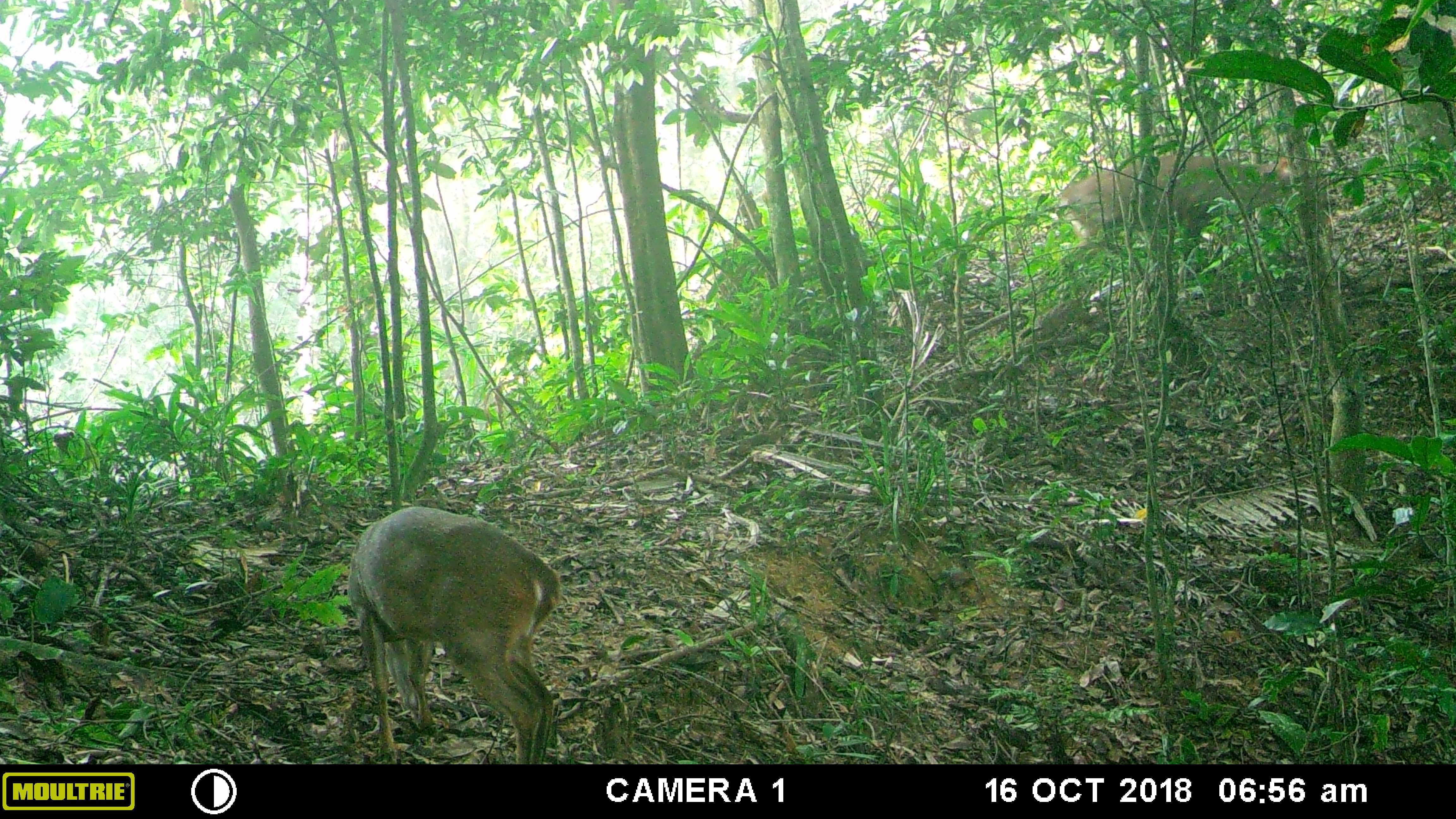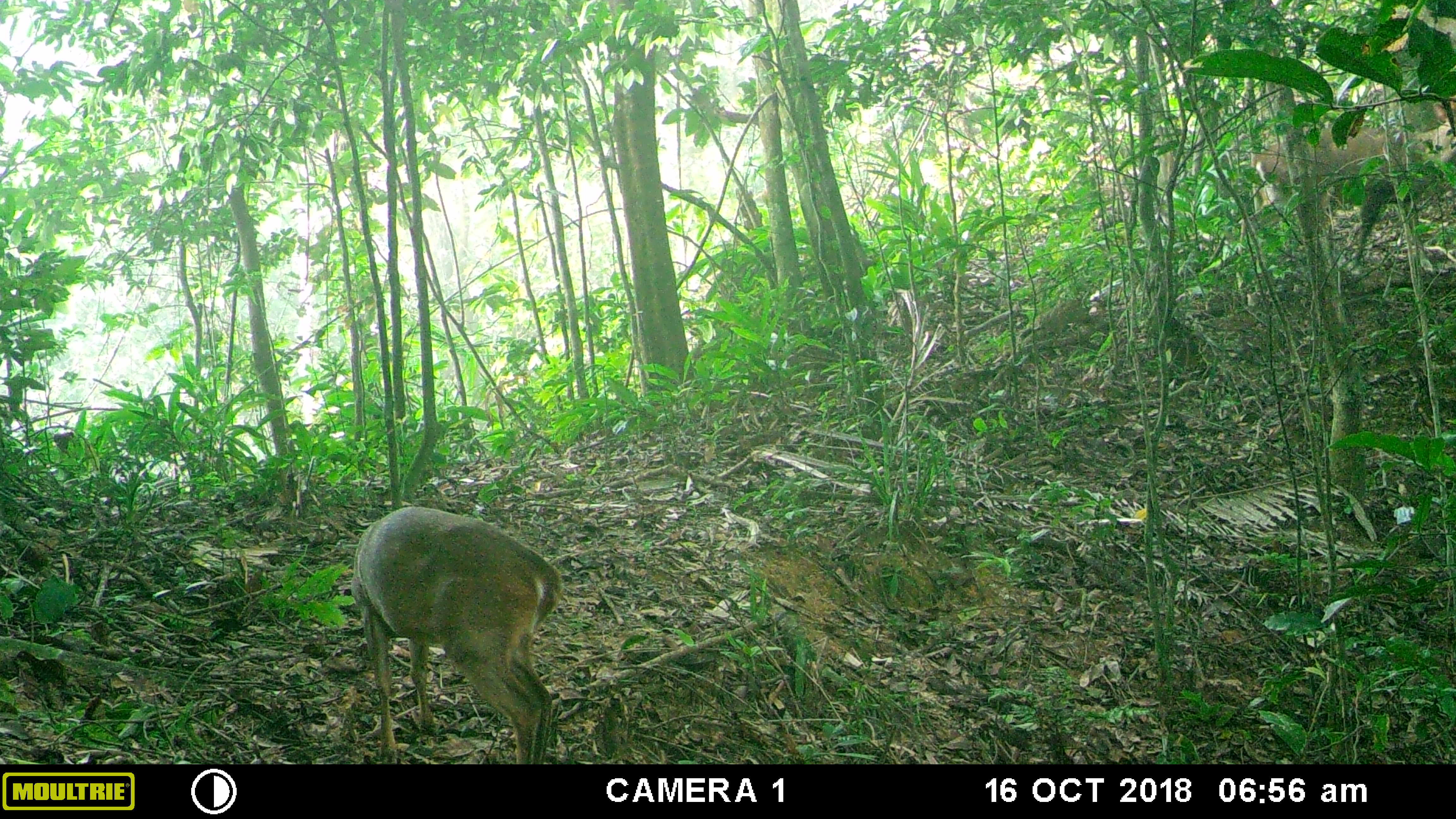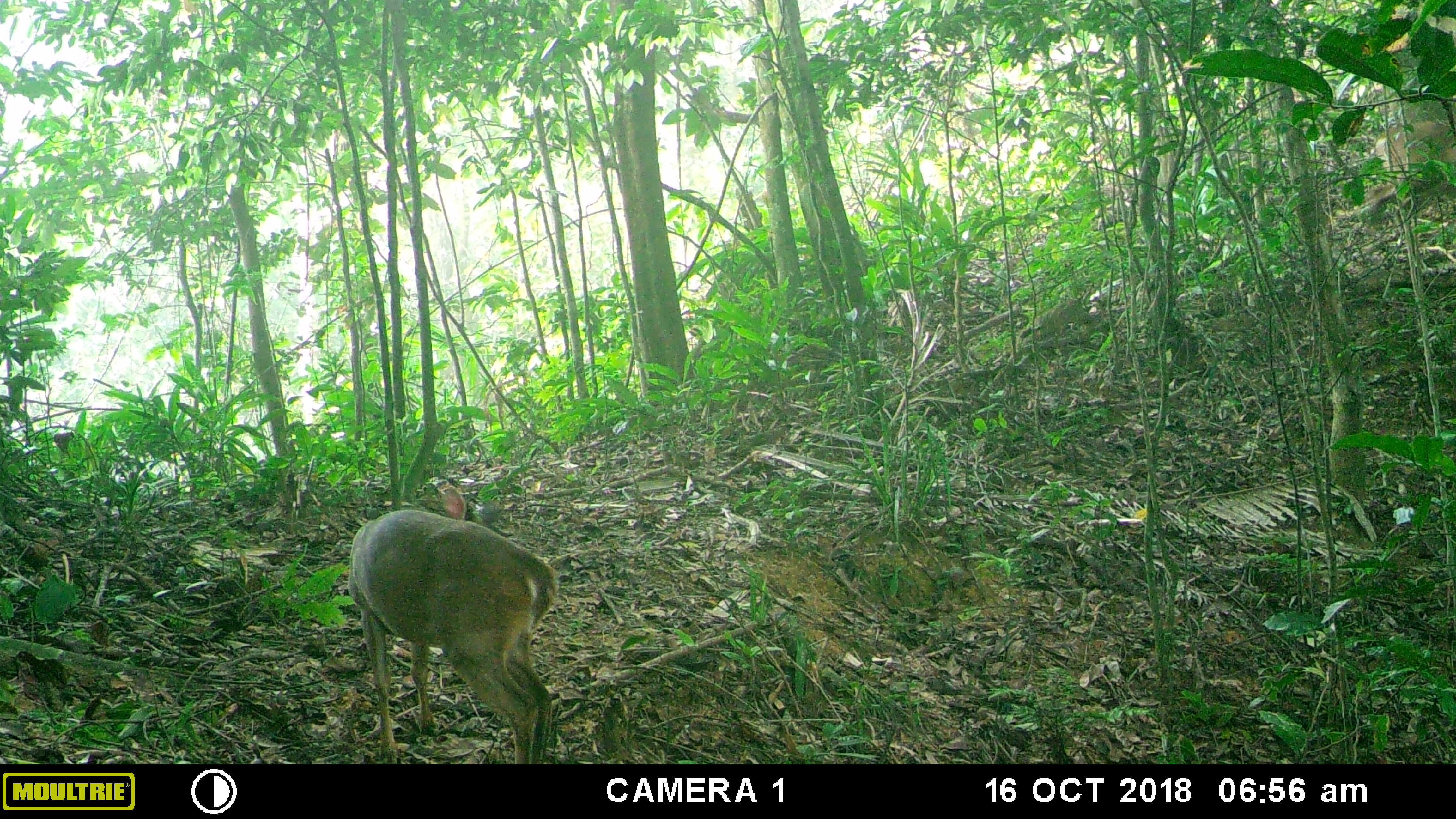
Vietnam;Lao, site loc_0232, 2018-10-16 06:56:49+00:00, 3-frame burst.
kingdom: Animalia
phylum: Chordata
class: Mammalia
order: Artiodactyla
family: Cervidae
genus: Muntiacus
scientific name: Muntiacus vuquangensis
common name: large-antlered muntjac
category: large antlered muntjac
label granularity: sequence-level